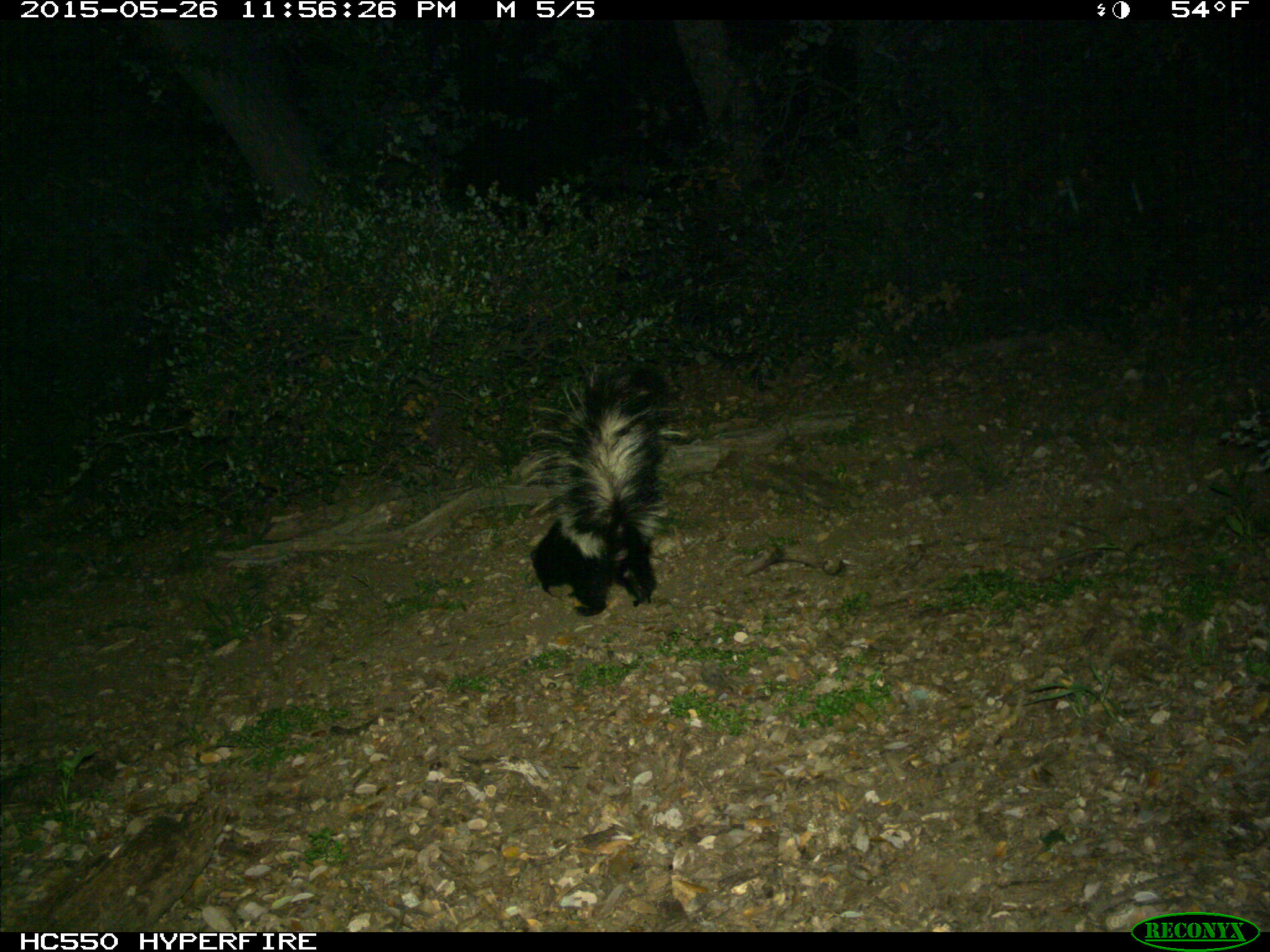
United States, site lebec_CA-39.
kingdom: Animalia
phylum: Chordata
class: Mammalia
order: Carnivora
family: Mephitidae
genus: Mephitis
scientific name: Mephitis mephitis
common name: striped skunk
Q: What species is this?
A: Mephitis mephitis (striped skunk).